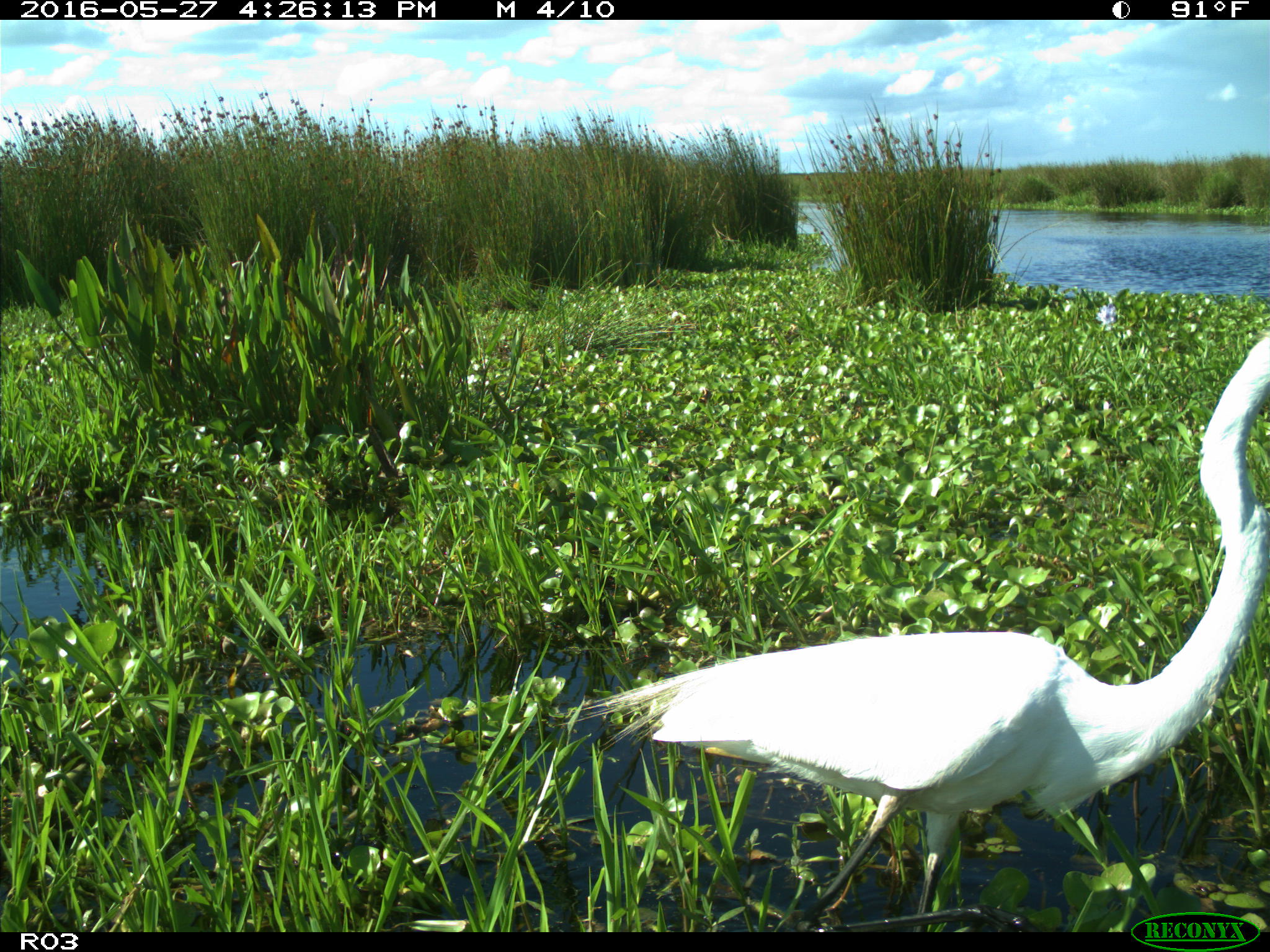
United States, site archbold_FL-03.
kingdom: Animalia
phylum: Chordata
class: Aves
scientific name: Aves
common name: birds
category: unidentified bird